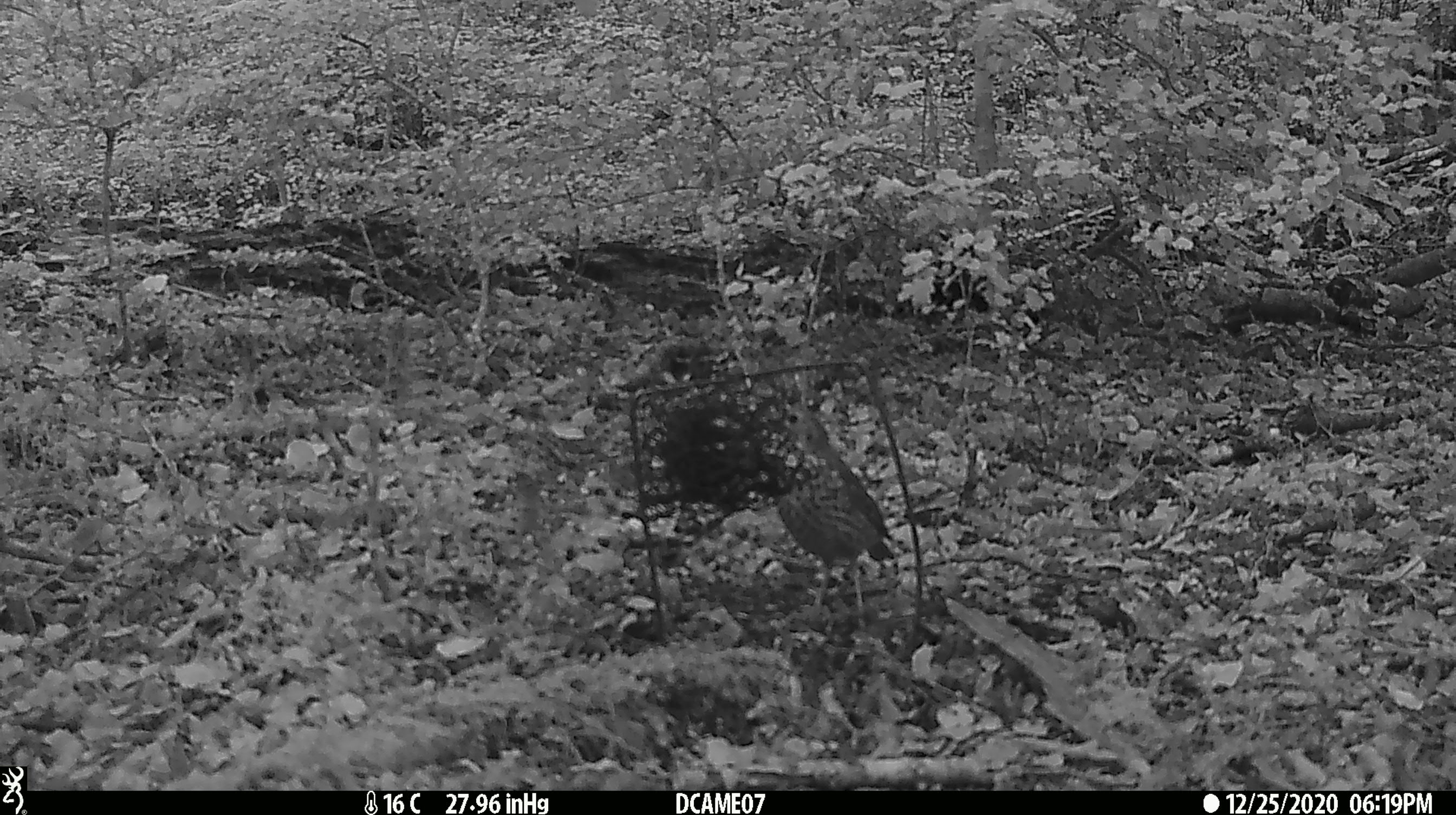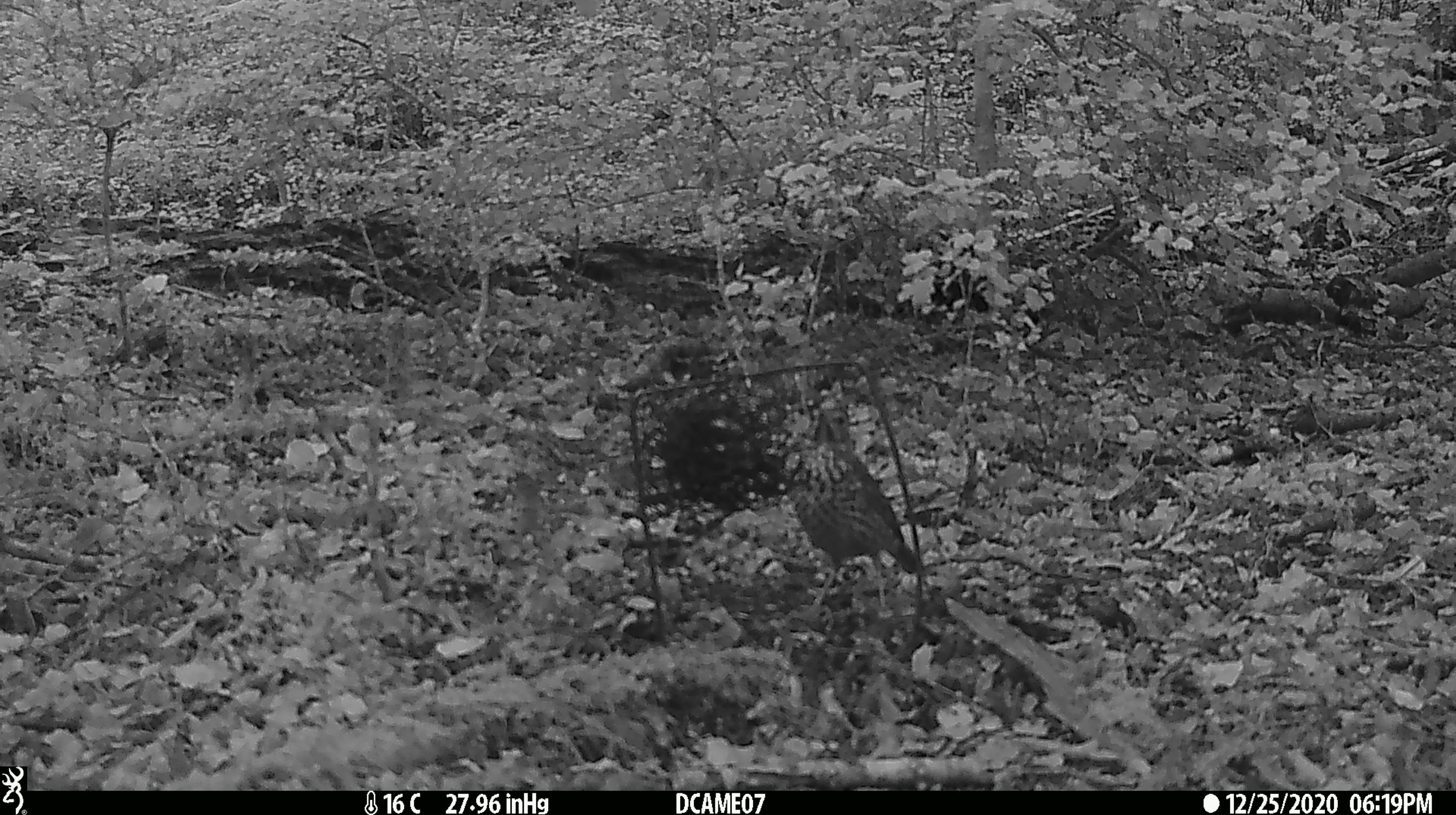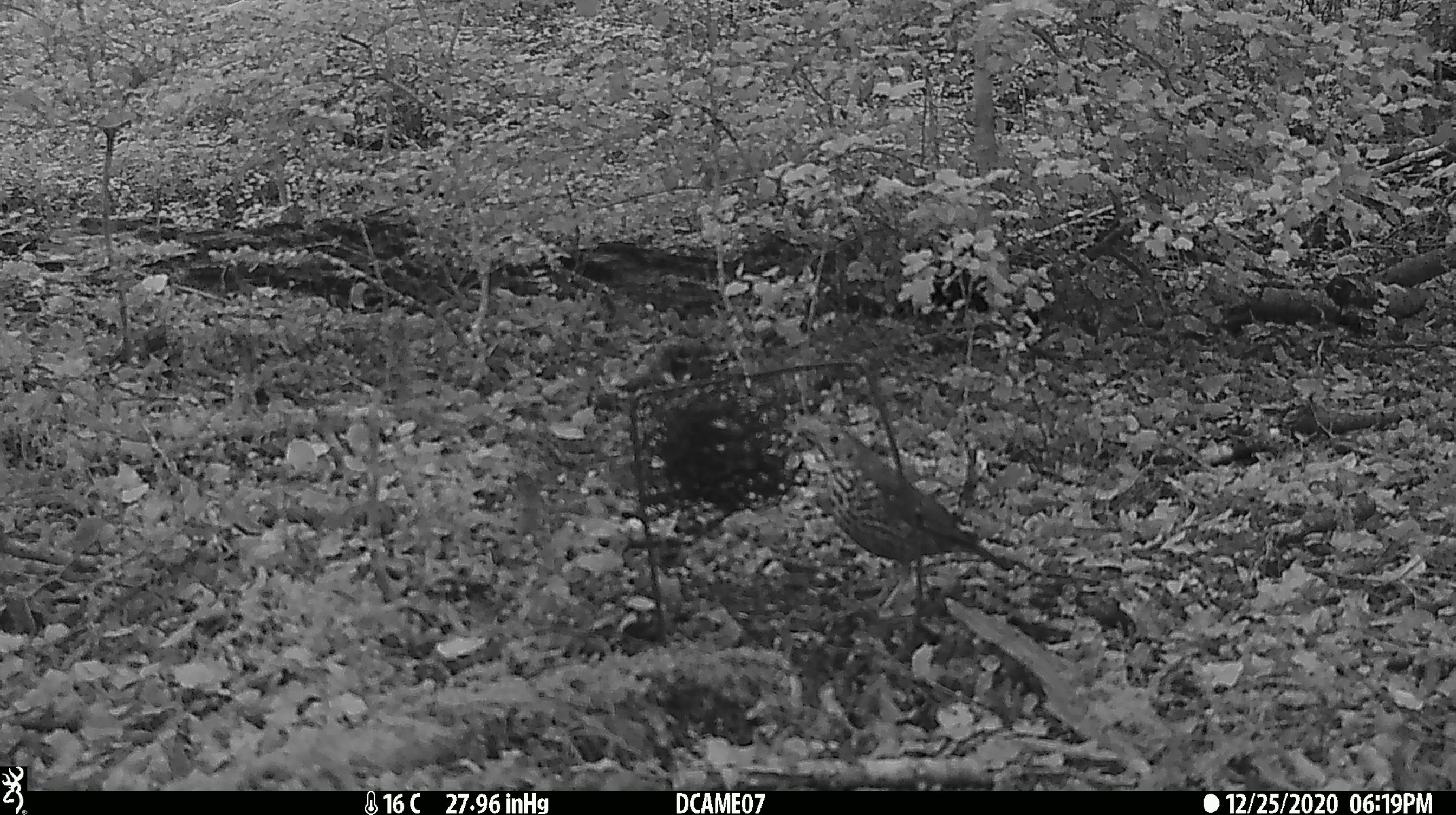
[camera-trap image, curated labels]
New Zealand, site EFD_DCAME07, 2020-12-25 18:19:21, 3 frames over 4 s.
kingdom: Animalia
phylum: Chordata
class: Aves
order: Passeriformes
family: Turdidae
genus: Turdus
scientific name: Turdus philomelos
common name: song thrush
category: thrush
Thrush (song thrush) (Turdus philomelos).